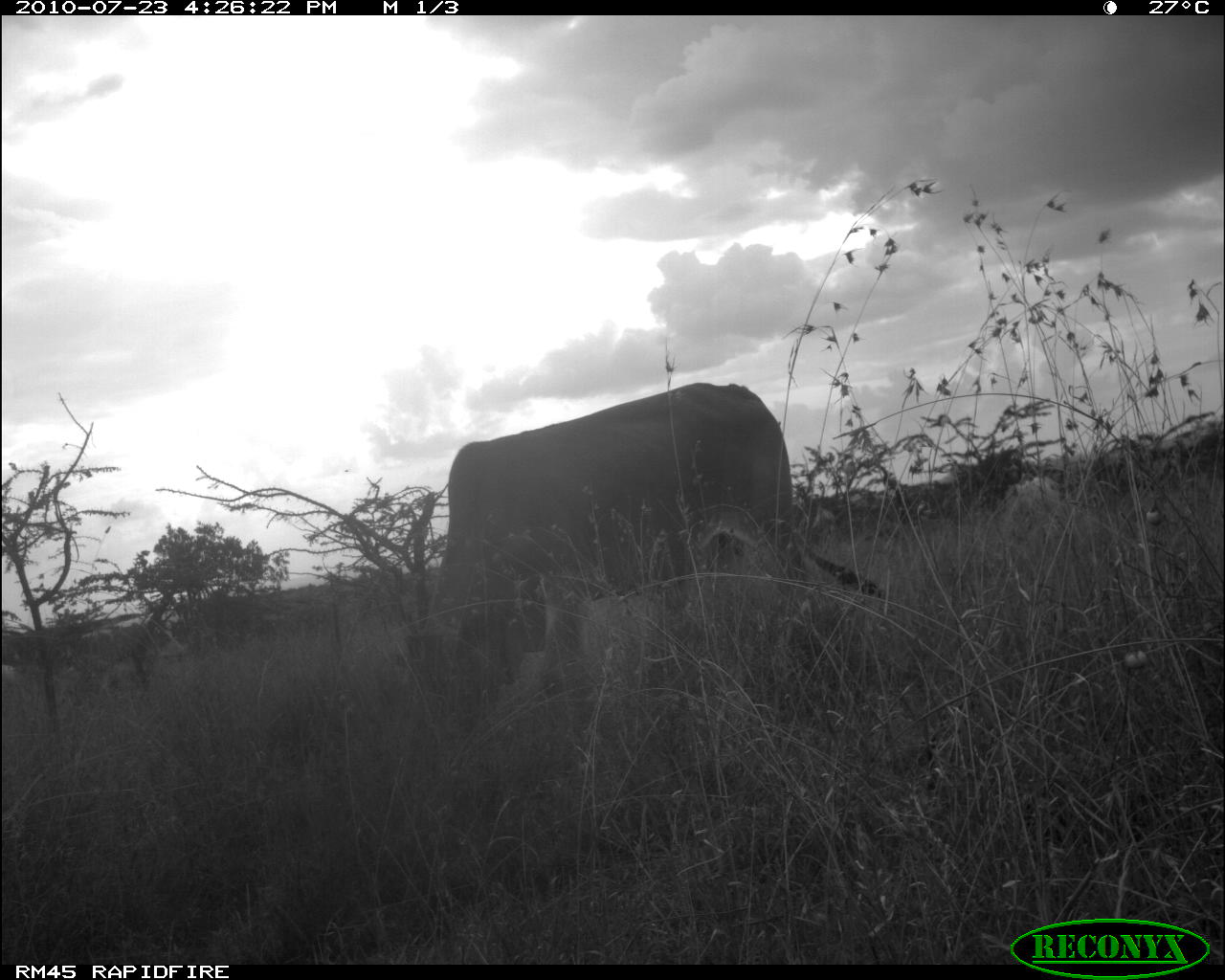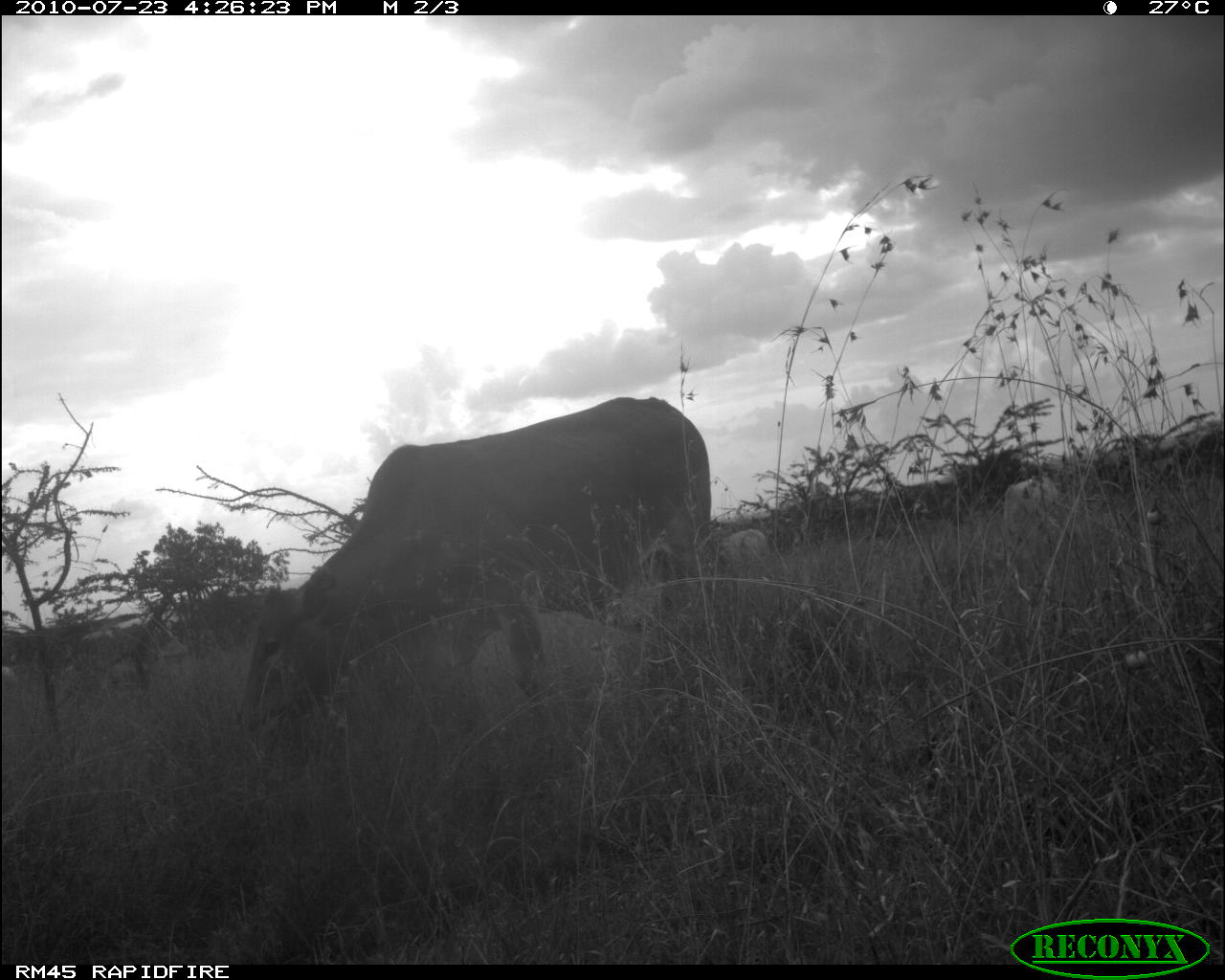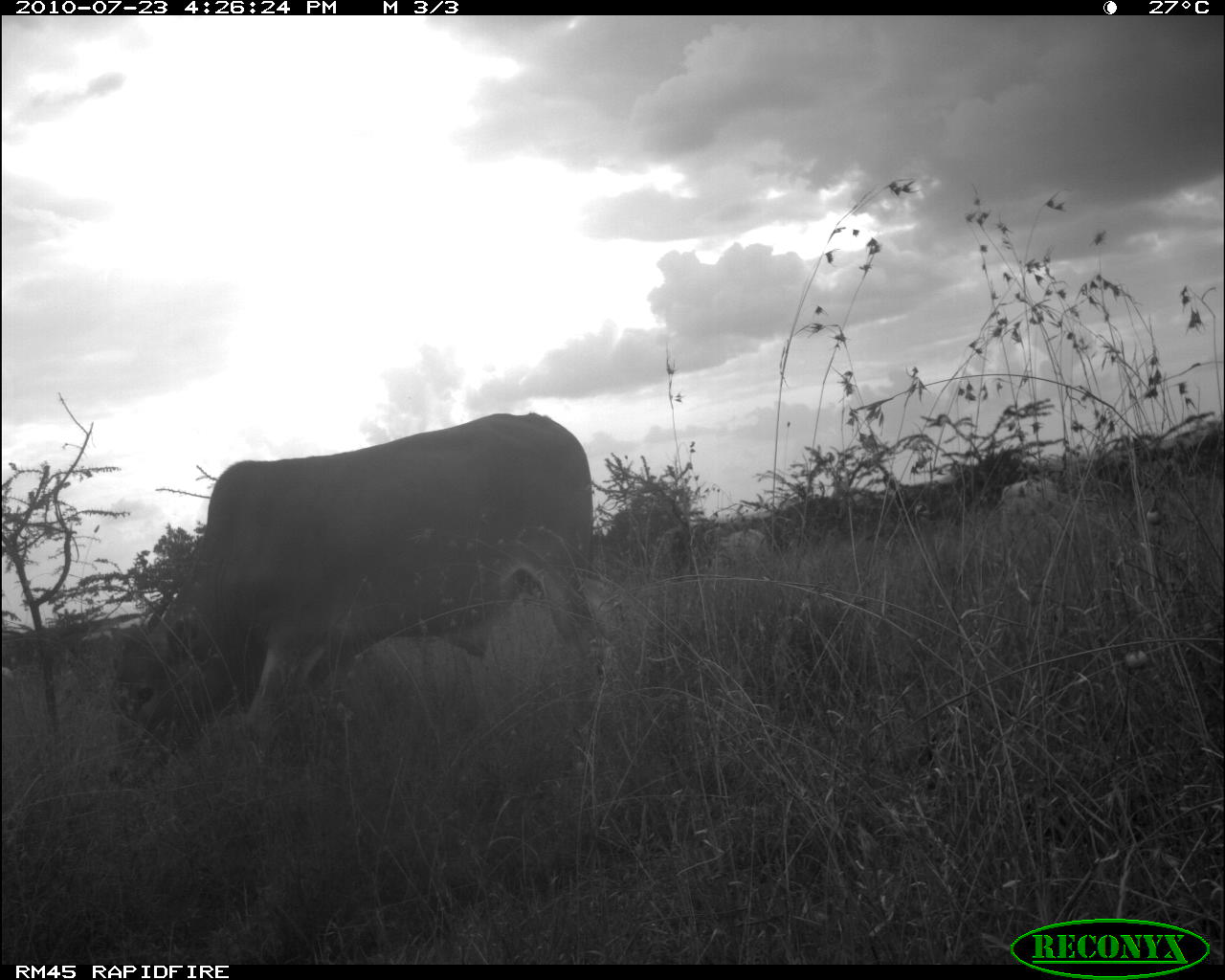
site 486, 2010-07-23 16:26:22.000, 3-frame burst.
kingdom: Animalia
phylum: Chordata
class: Mammalia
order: Artiodactyla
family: Bovidae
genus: Bos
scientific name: Bos taurus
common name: domestic cattle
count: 3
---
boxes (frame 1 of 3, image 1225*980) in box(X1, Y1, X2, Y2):
bos taurus: box(394, 380, 882, 733); box(1002, 474, 1069, 542)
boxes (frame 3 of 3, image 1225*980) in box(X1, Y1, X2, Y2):
bos taurus: box(103, 409, 620, 790); box(998, 477, 1059, 548); box(711, 528, 770, 571)